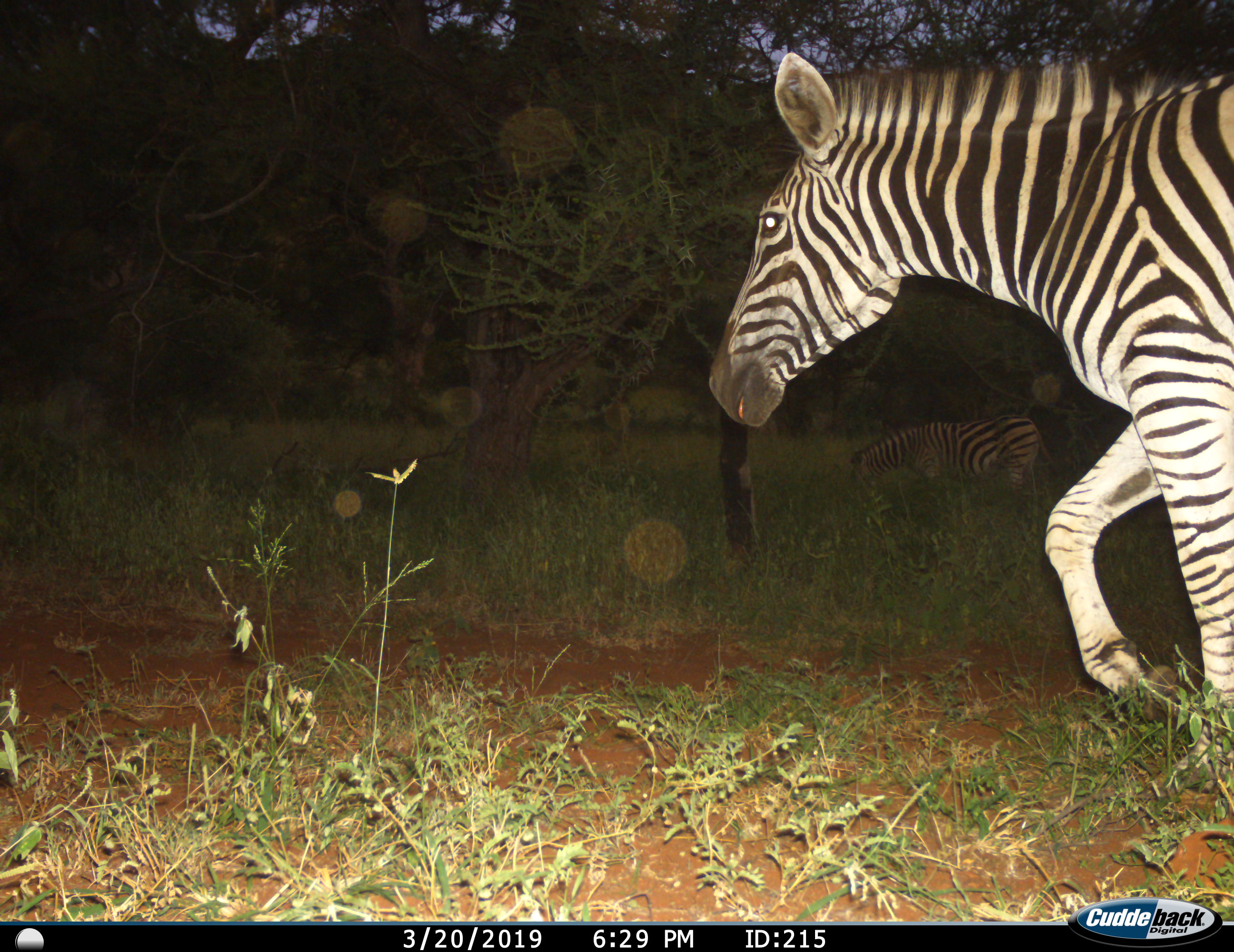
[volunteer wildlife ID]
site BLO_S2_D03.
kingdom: Animalia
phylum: Chordata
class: Mammalia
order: Perissodactyla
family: Equidae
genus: Equus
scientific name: Equus quagga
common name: plains zebra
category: zebraplains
Zebraplains (plains zebra) (Equus quagga), count 2. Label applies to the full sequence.